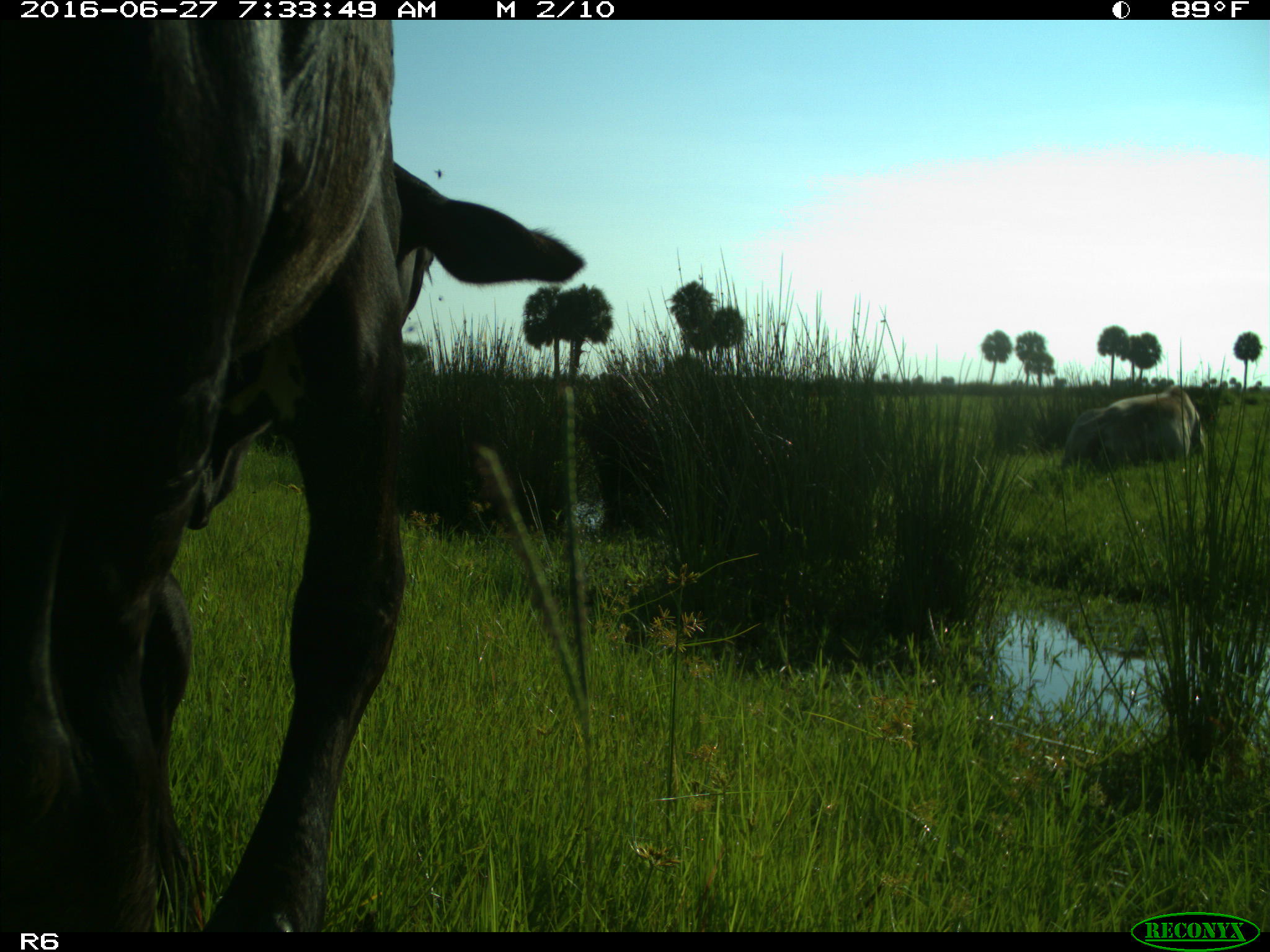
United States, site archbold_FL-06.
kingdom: Animalia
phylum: Chordata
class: Mammalia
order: Artiodactyla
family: Bovidae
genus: Bos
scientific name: Bos taurus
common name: domestic cow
Bos taurus (domestic cow).